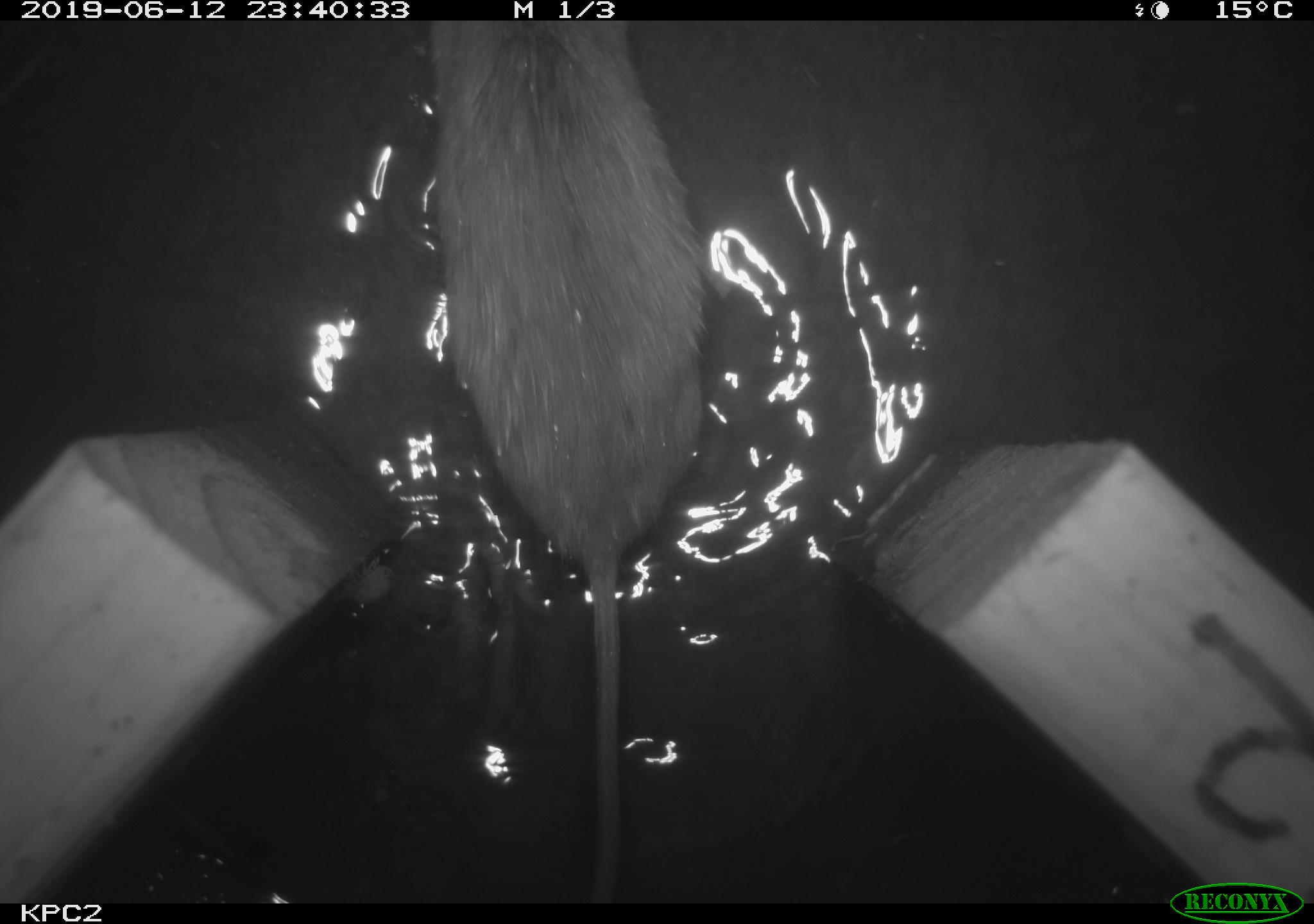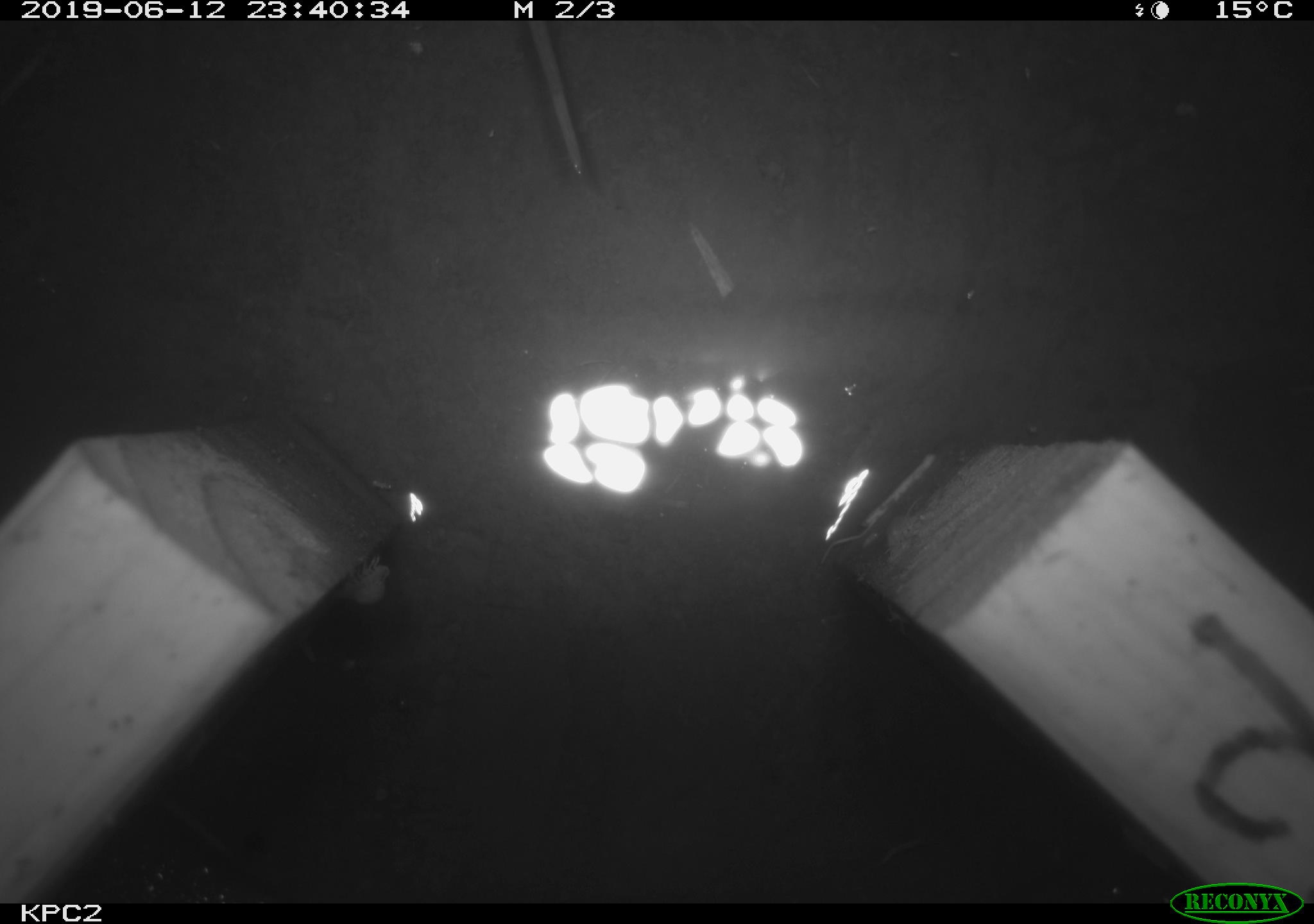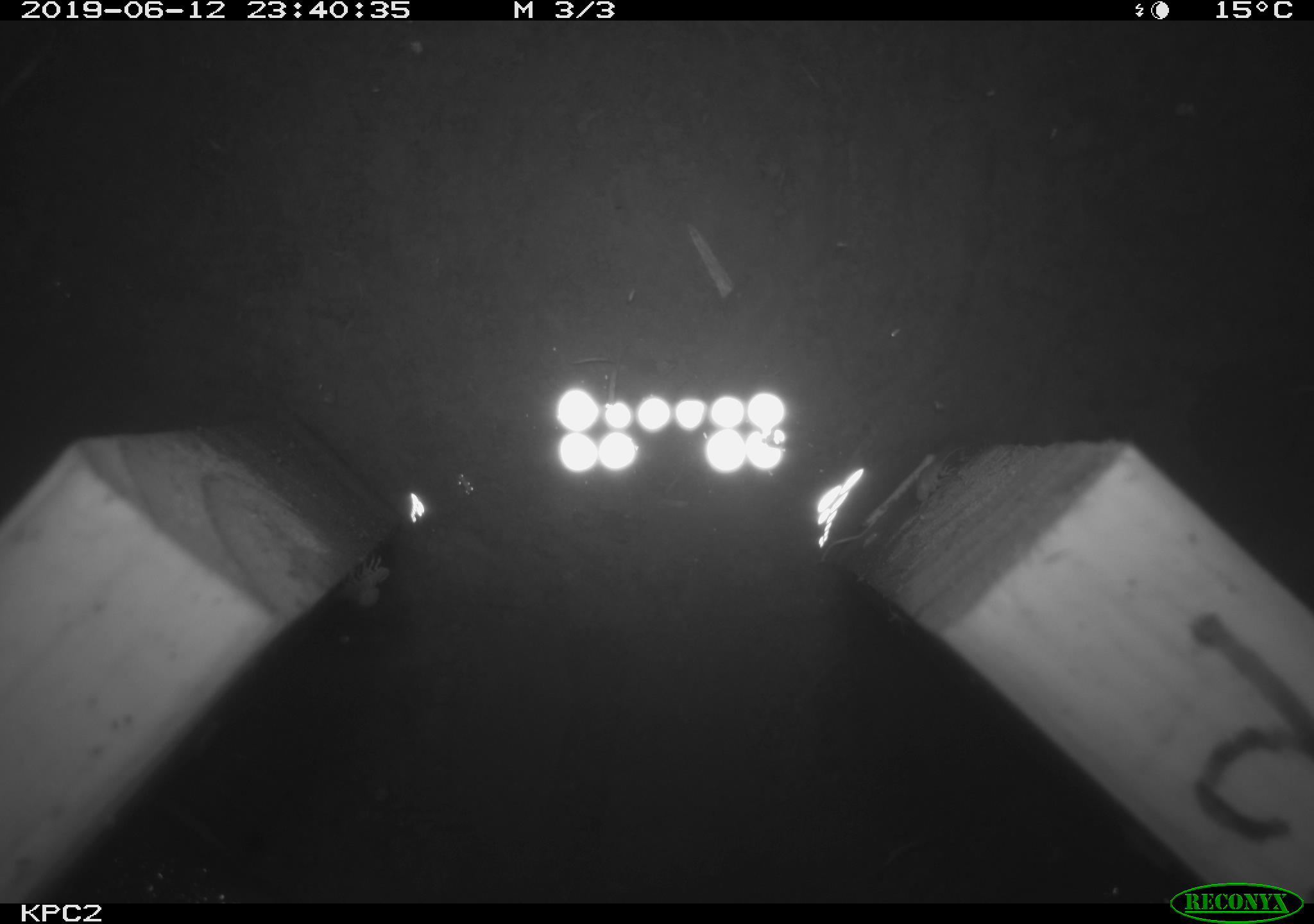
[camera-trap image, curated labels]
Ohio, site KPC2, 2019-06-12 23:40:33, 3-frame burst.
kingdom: Animalia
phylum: Chordata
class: Mammalia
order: Rodentia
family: Cricetidae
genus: Peromyscus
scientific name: Peromyscus leucopus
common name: white-footed mouse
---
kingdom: Animalia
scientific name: Animalia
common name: animal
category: invertebrate